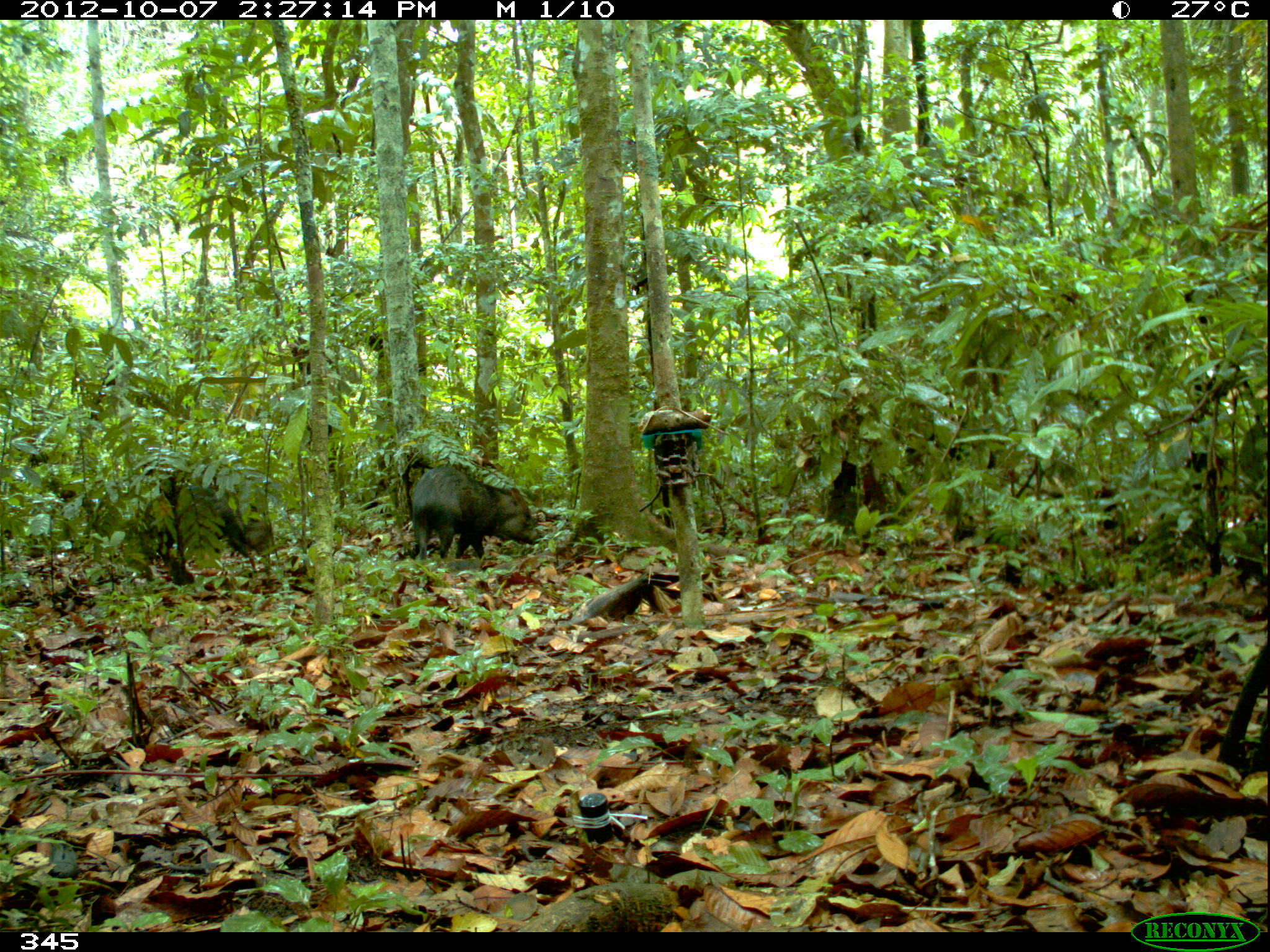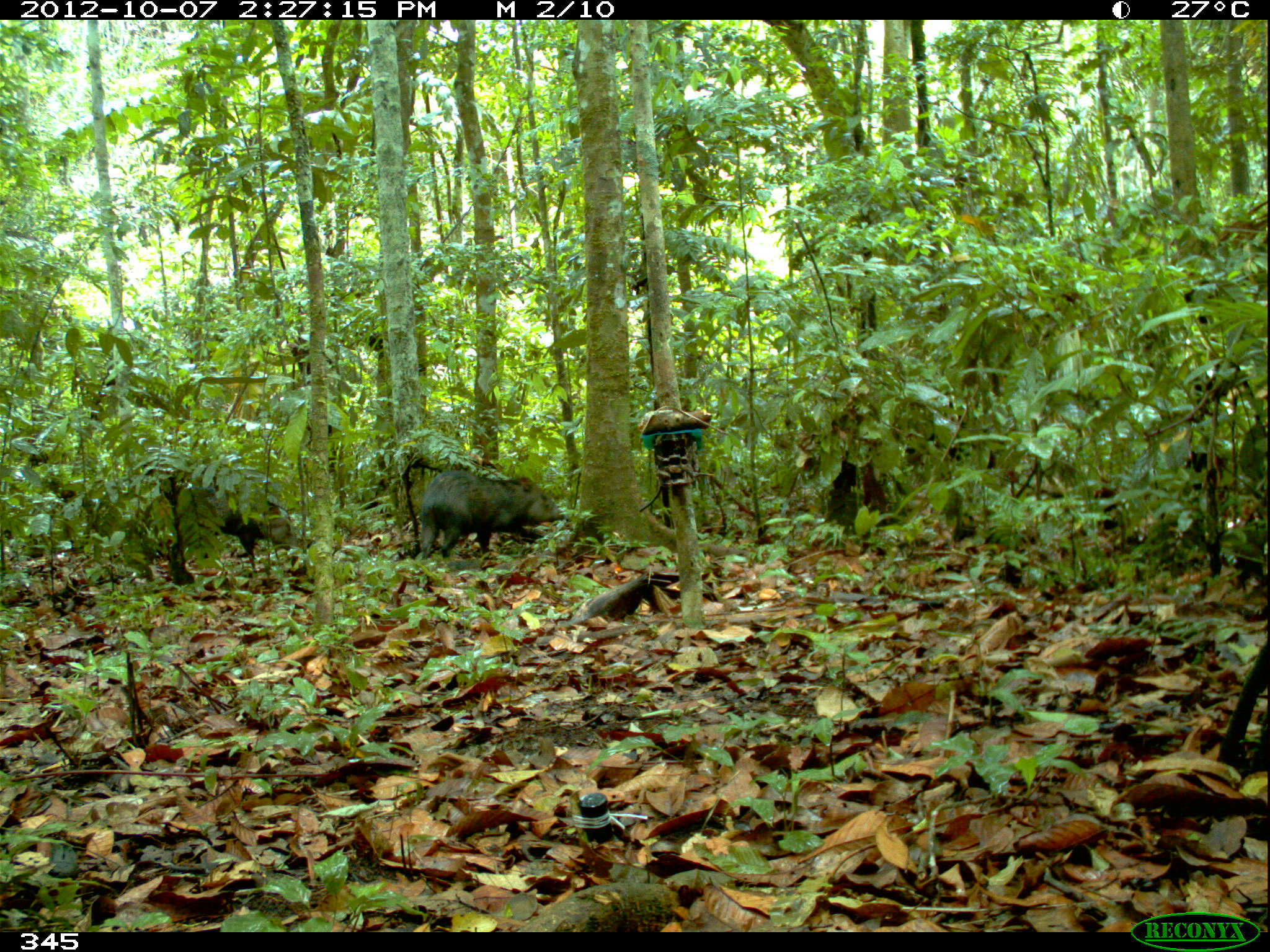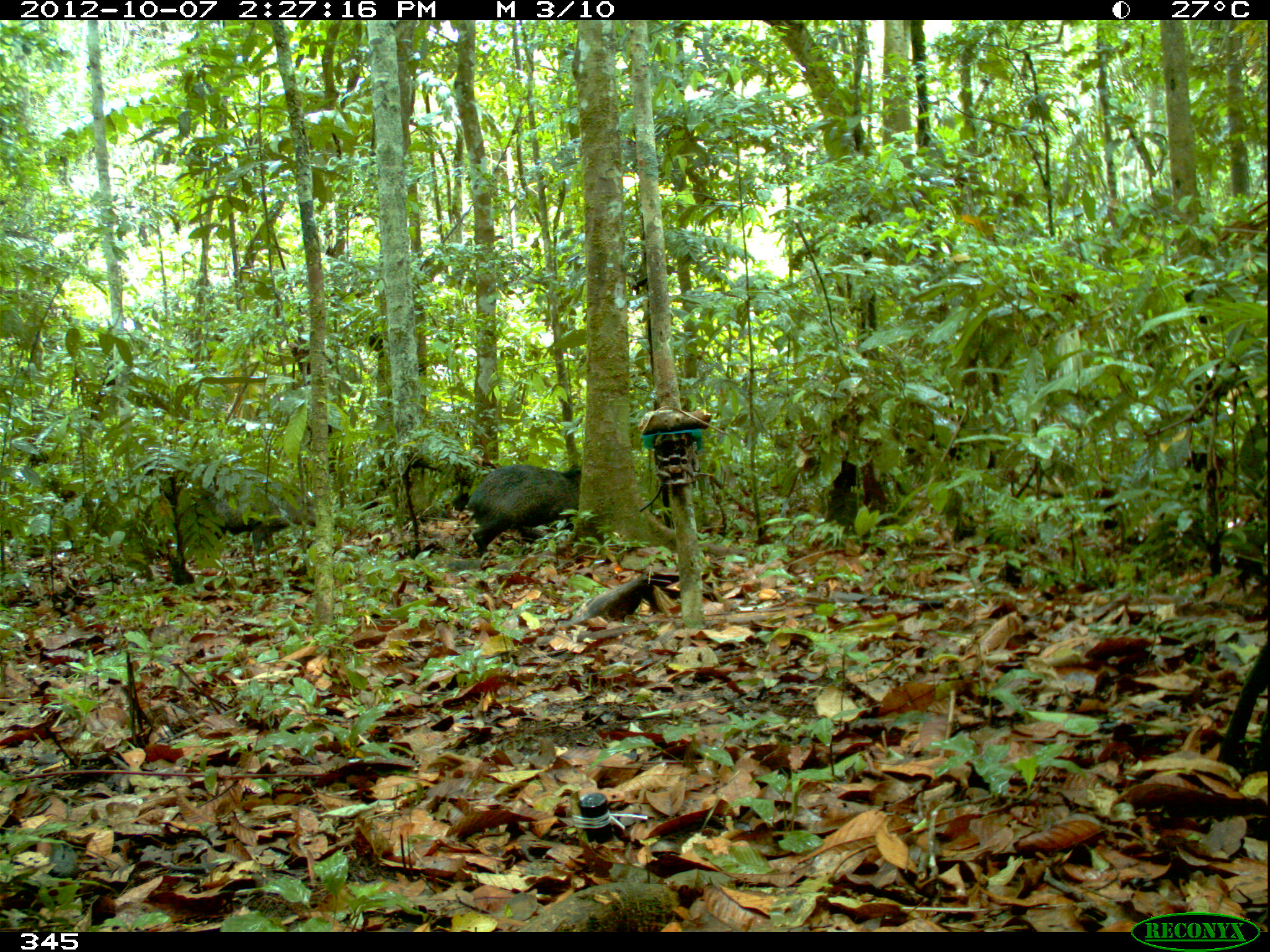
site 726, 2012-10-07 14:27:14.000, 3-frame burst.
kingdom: Animalia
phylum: Chordata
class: Mammalia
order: Artiodactyla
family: Tayassuidae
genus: Pecari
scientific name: Pecari tajacu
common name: collared peccary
Pecari tajacu (collared peccary).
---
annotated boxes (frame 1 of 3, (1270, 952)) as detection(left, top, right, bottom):
pecari tajacu: detection(410, 466, 539, 562); detection(141, 484, 273, 568)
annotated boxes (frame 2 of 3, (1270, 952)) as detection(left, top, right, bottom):
pecari tajacu: detection(421, 469, 567, 561); detection(173, 484, 298, 568)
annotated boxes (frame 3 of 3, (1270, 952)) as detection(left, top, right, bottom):
pecari tajacu: detection(465, 464, 582, 563); detection(194, 478, 318, 560)